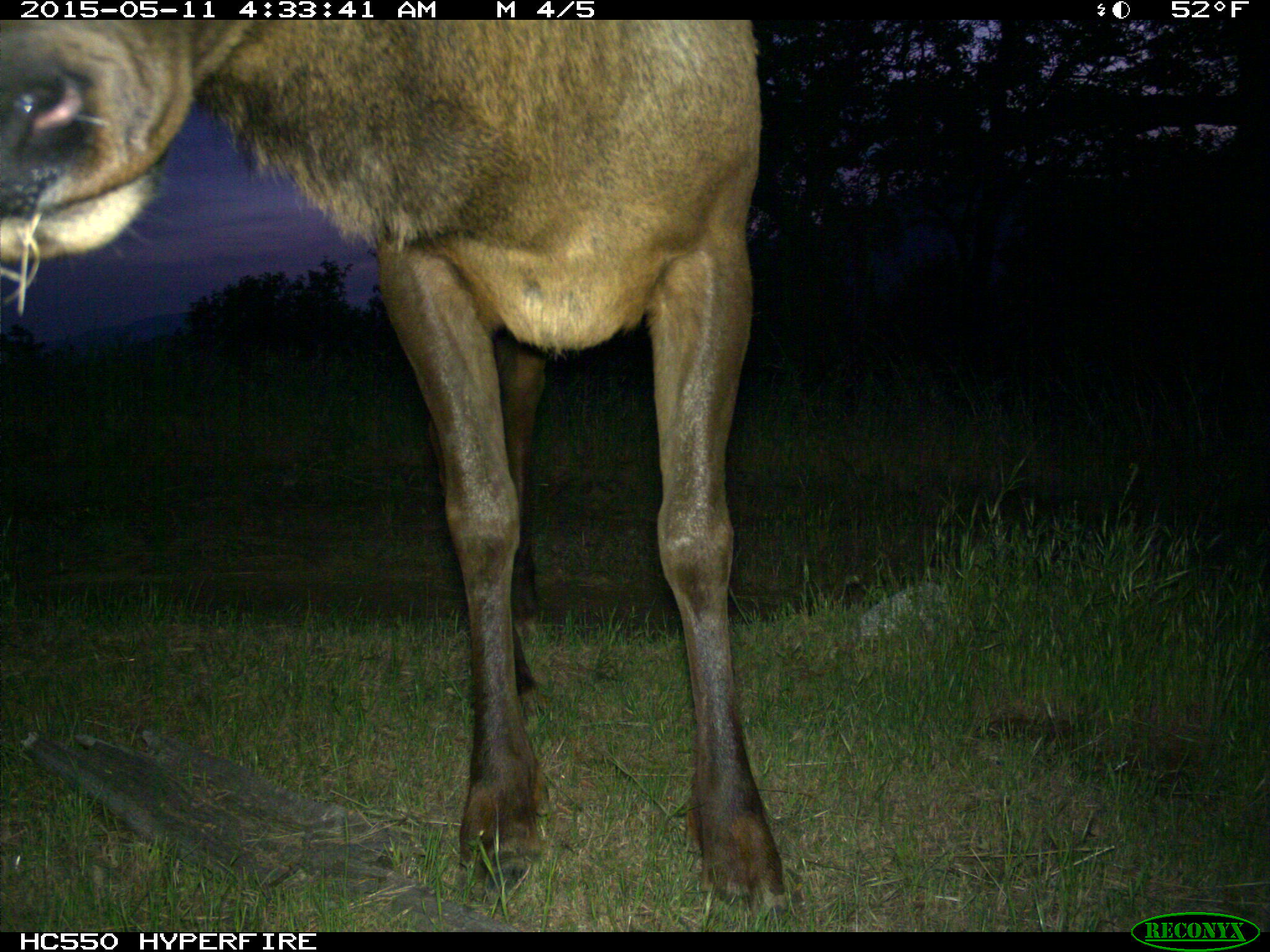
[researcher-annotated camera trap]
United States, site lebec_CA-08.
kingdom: Animalia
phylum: Chordata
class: Mammalia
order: Artiodactyla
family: Cervidae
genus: Cervus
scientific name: Cervus canadensis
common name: elk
Cervus canadensis (elk).